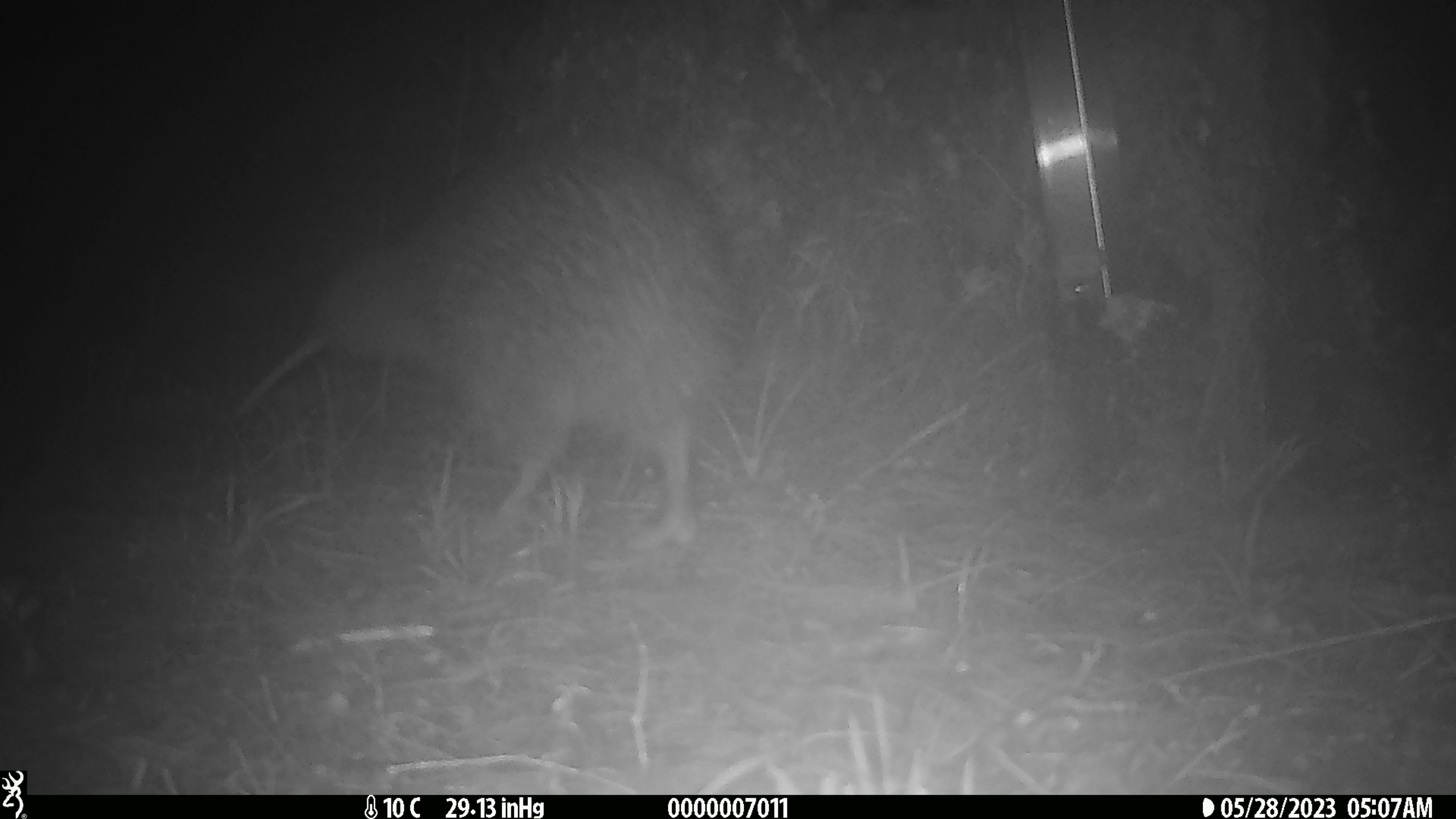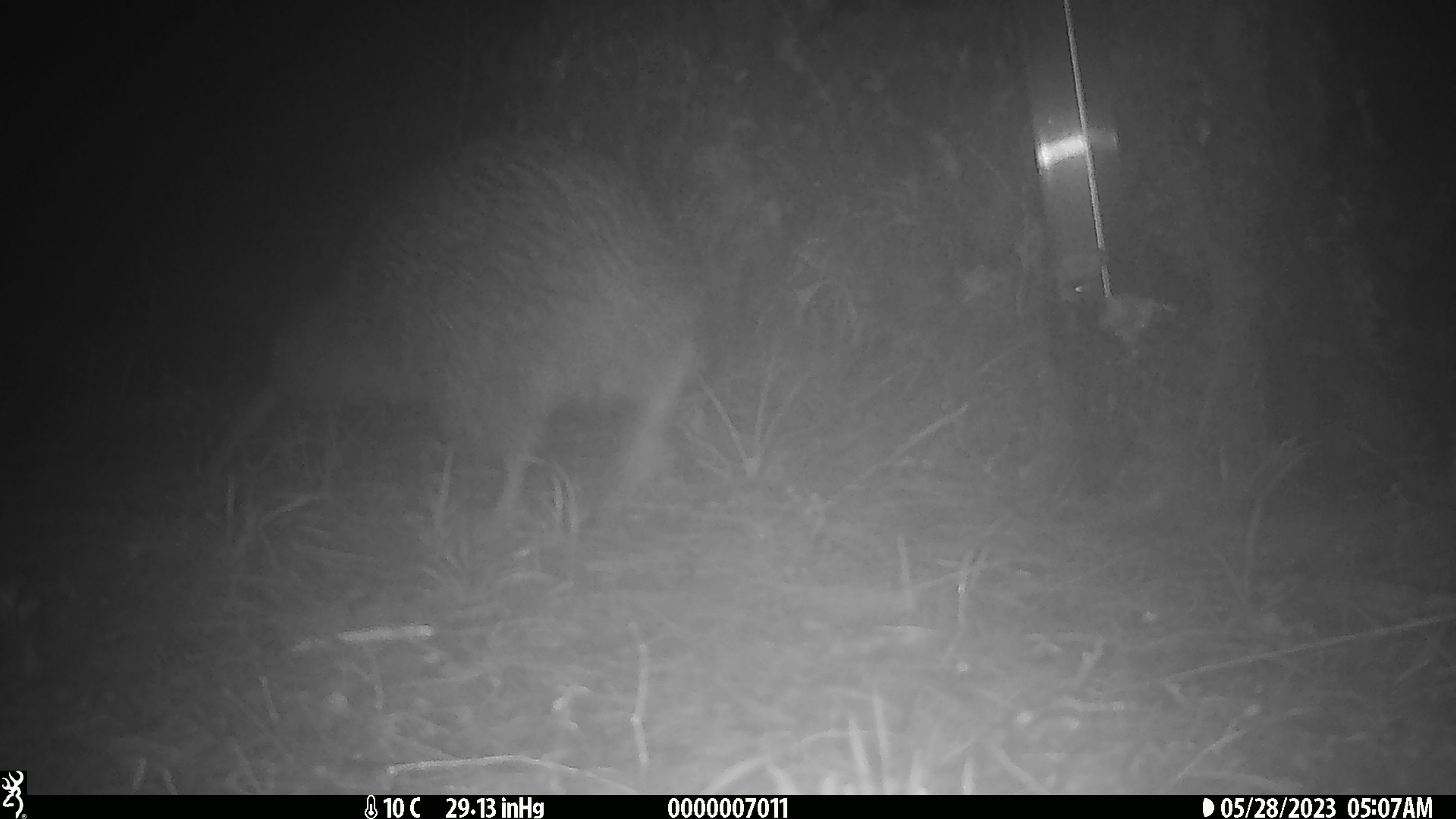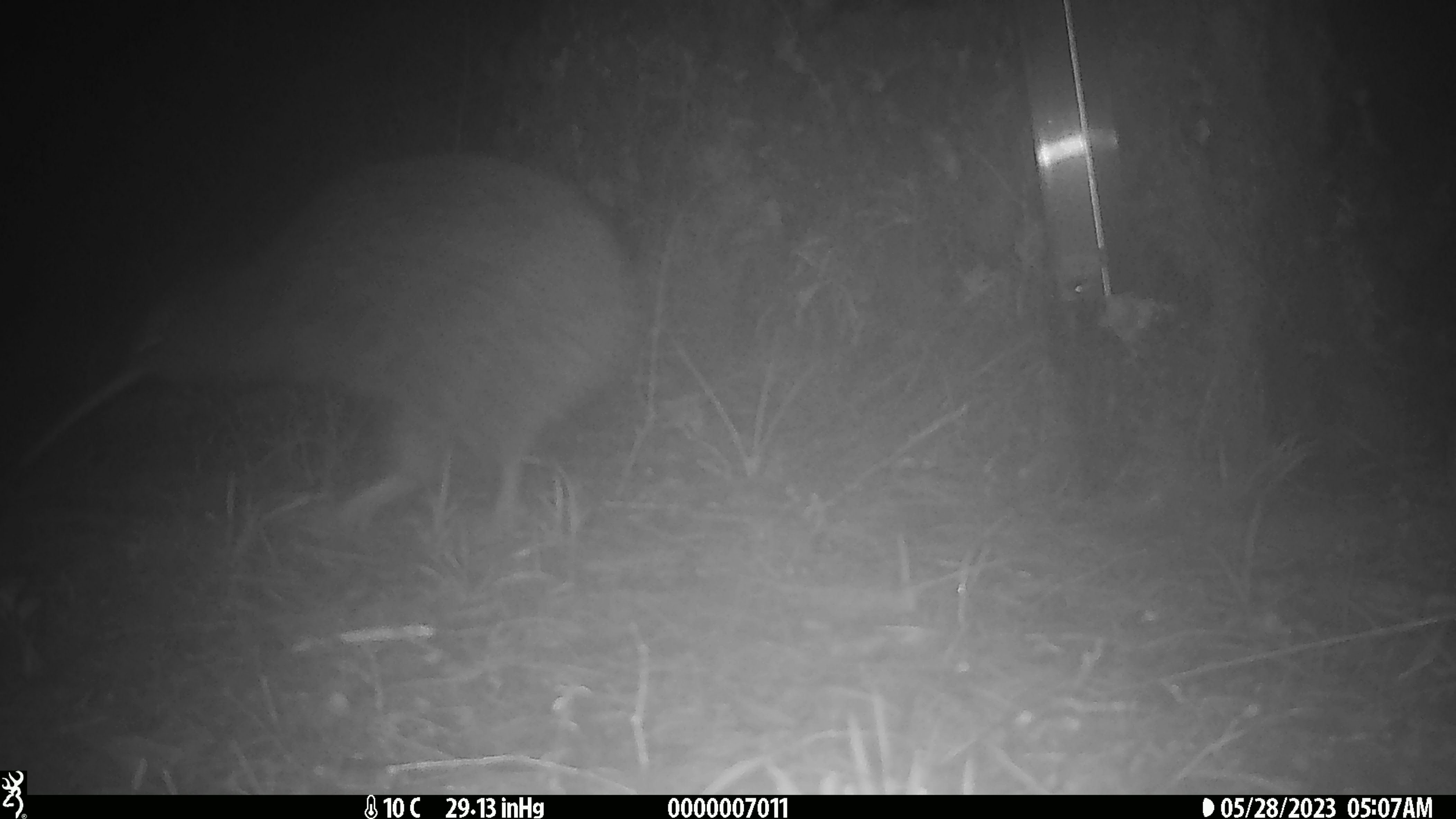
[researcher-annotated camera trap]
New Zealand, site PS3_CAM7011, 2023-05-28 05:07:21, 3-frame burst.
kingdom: Animalia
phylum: Chordata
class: Aves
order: Apterygiformes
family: Apterygidae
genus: Apteryx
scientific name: Apteryx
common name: kiwi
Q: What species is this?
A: Kiwi (Apteryx).